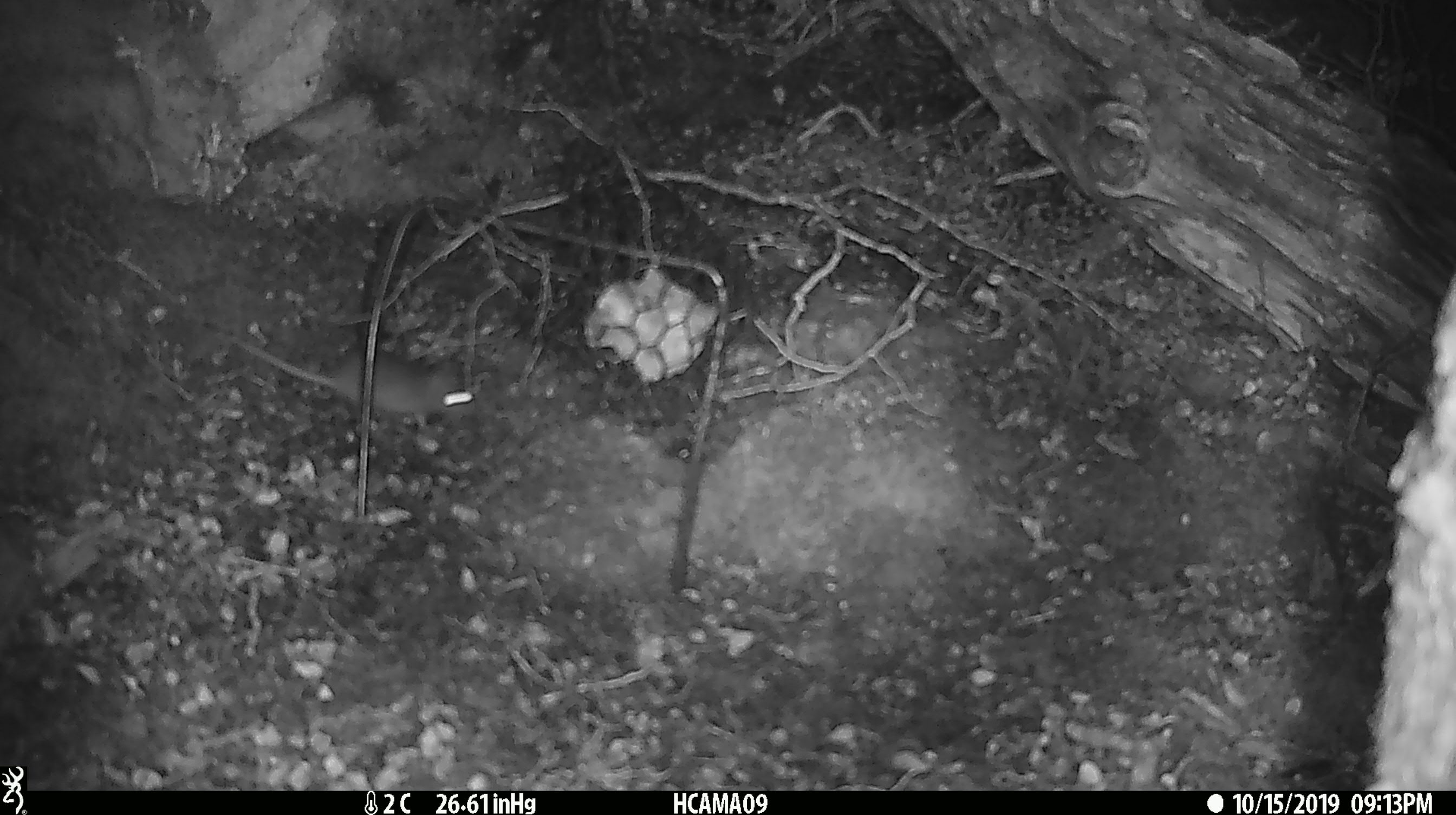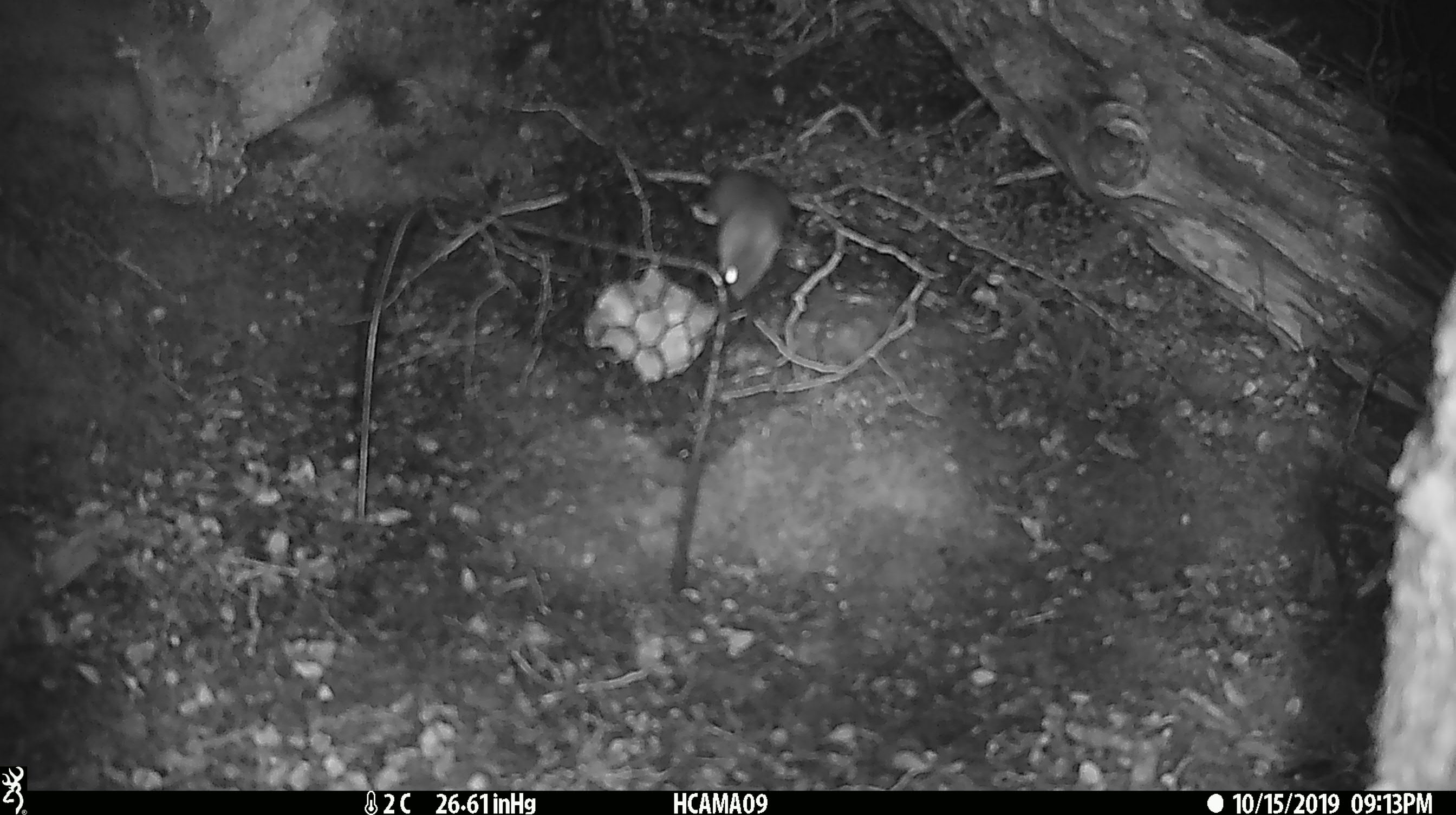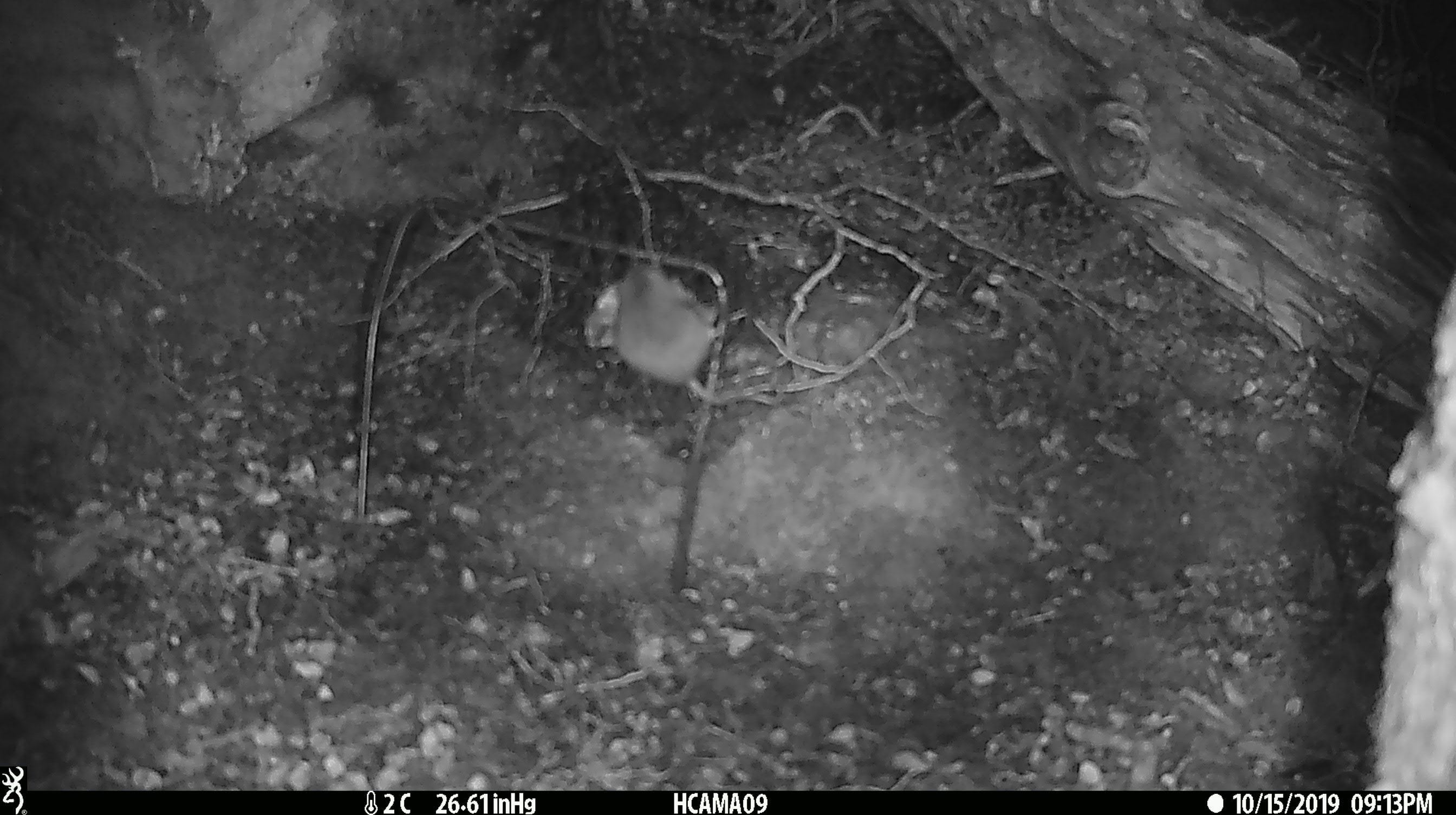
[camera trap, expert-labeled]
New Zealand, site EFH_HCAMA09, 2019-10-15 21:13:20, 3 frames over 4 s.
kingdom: Animalia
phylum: Chordata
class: Mammalia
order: Rodentia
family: Muridae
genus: Mus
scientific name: Mus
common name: mouse